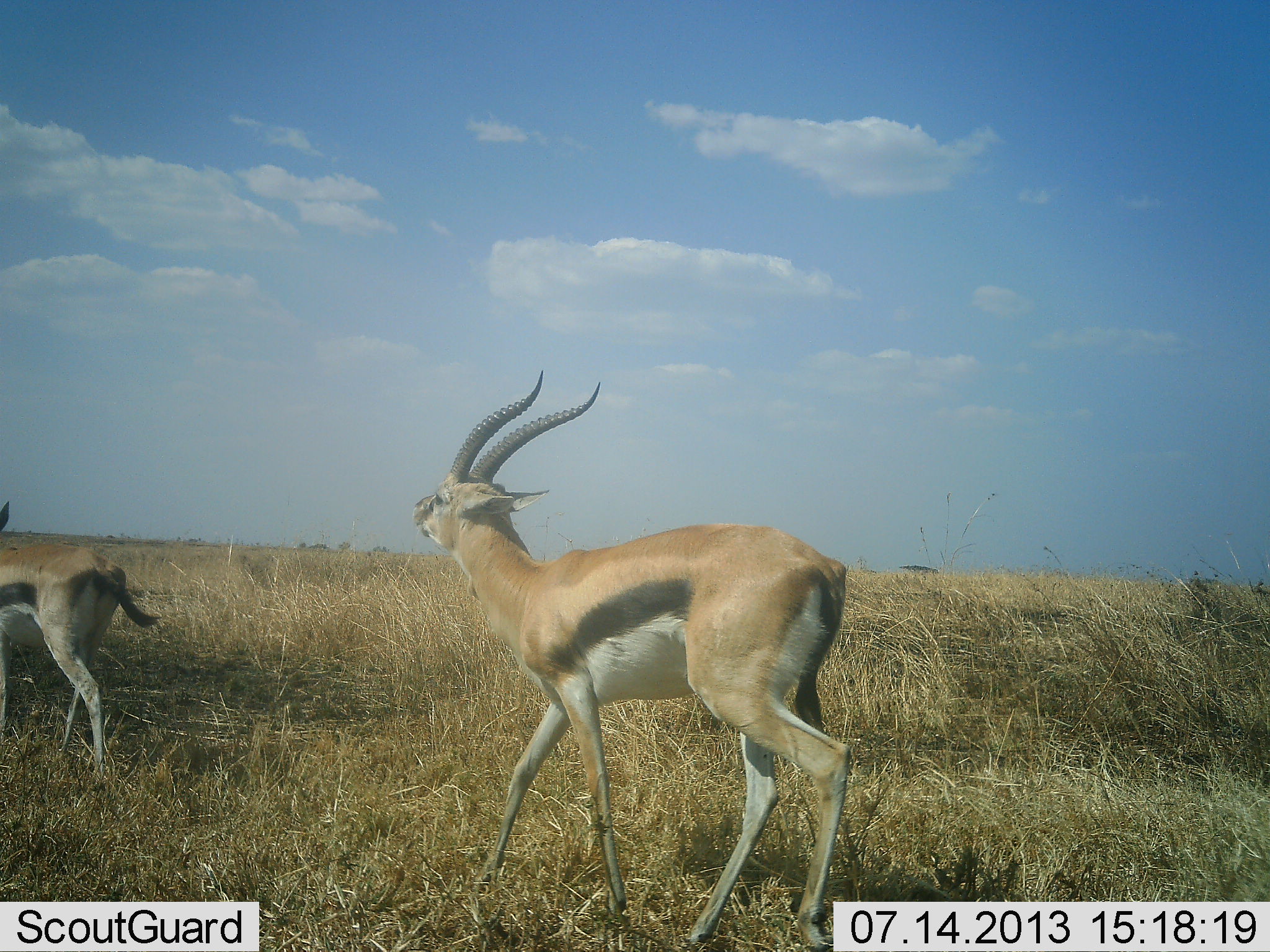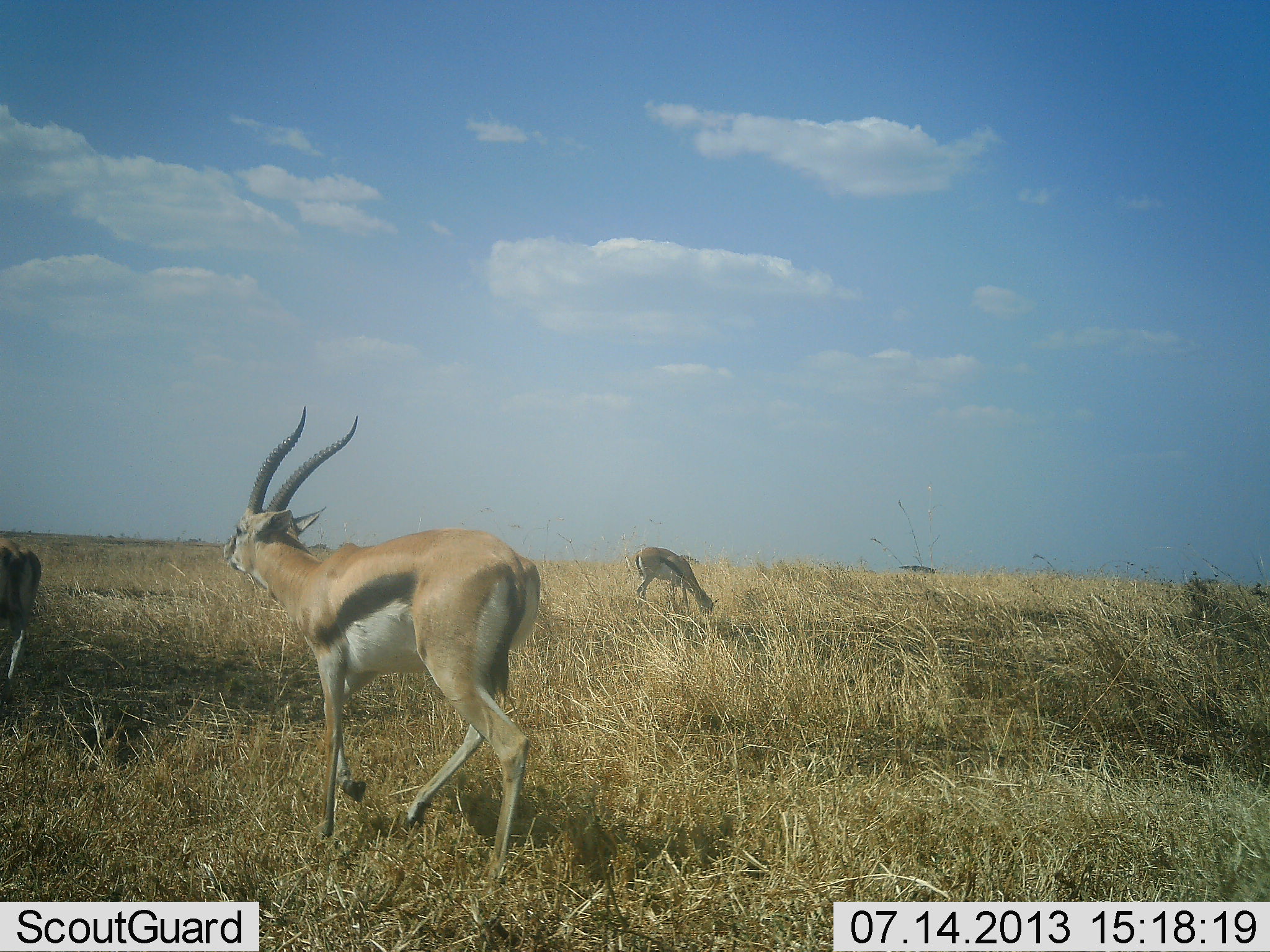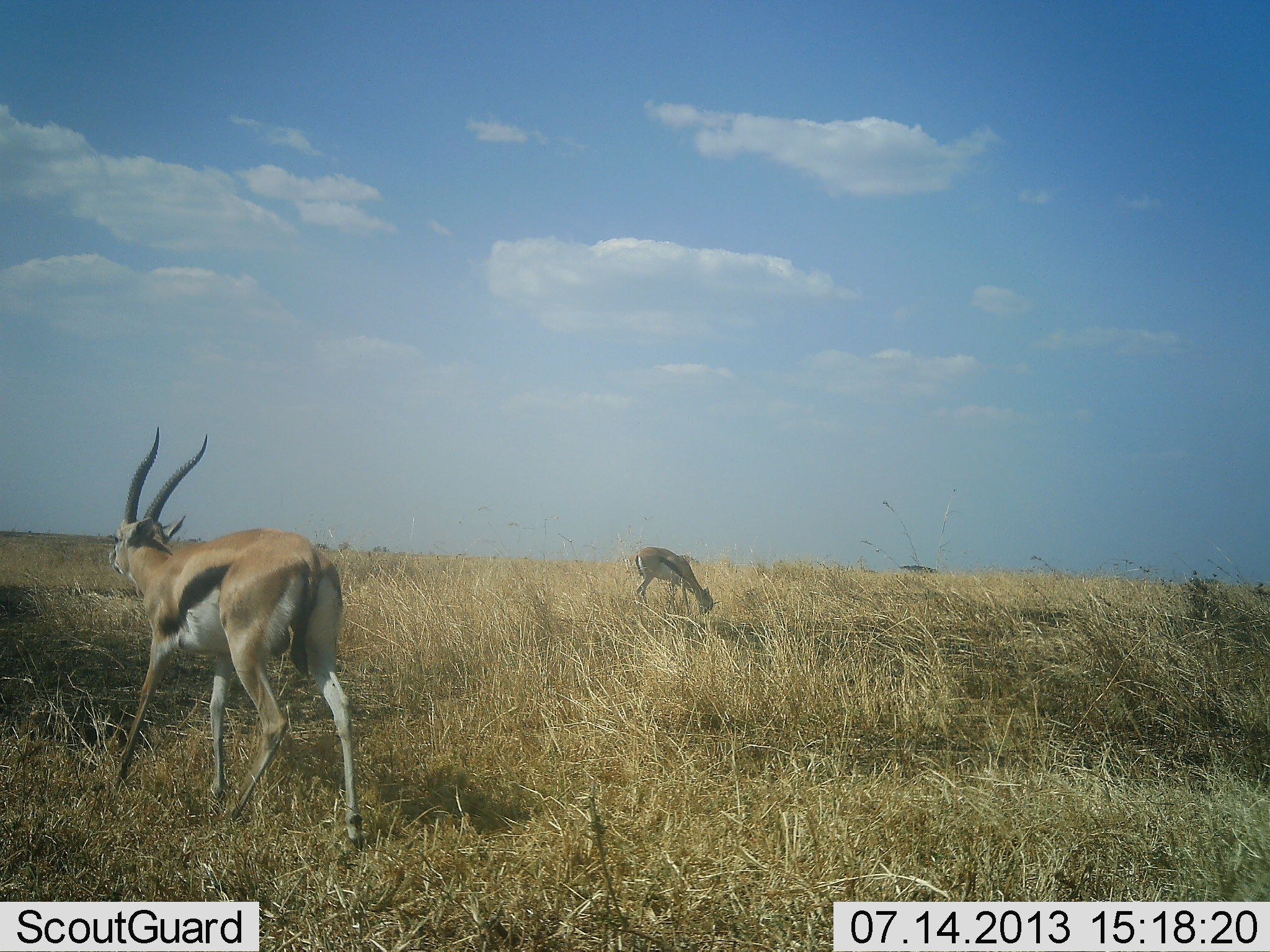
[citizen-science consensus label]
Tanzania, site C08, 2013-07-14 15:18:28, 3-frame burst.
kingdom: Animalia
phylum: Chordata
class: Mammalia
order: Artiodactyla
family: Bovidae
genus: Eudorcas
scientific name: Eudorcas thomsonii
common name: thomson's gazelle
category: gazellethomsons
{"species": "gazellethomsons (thomson's gazelle) (Eudorcas thomsonii)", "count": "3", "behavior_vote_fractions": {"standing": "12%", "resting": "0%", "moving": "94%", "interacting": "6%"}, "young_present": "0%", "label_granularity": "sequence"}